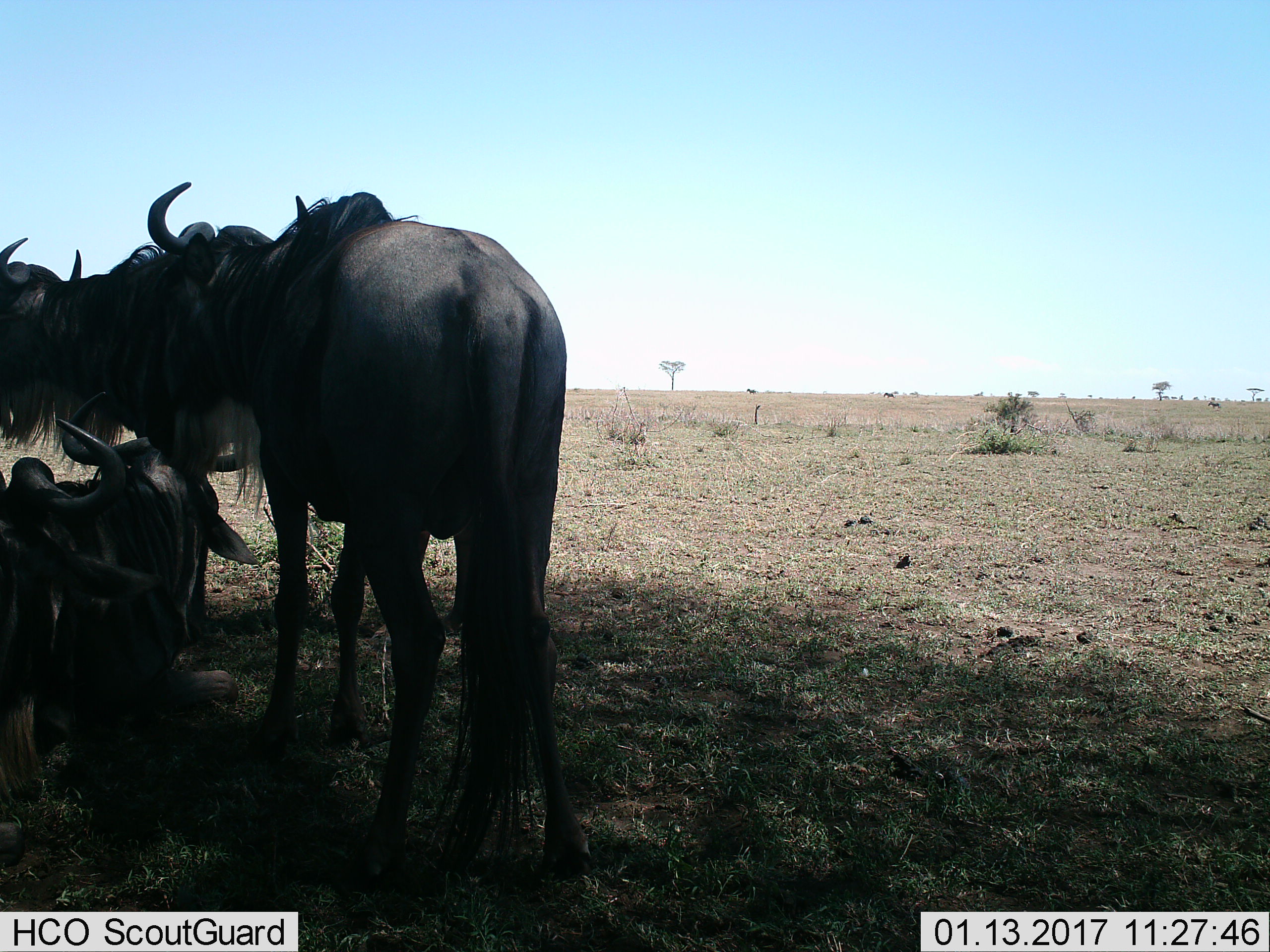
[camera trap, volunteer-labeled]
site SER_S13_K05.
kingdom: Animalia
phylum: Chordata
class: Mammalia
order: Artiodactyla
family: Bovidae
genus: Connochaetes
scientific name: Connochaetes taurinus taurinus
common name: blue wildebeest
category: wildebeestblue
Wildebeestblue (blue wildebeest) (Connochaetes taurinus taurinus), count 4. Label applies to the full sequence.